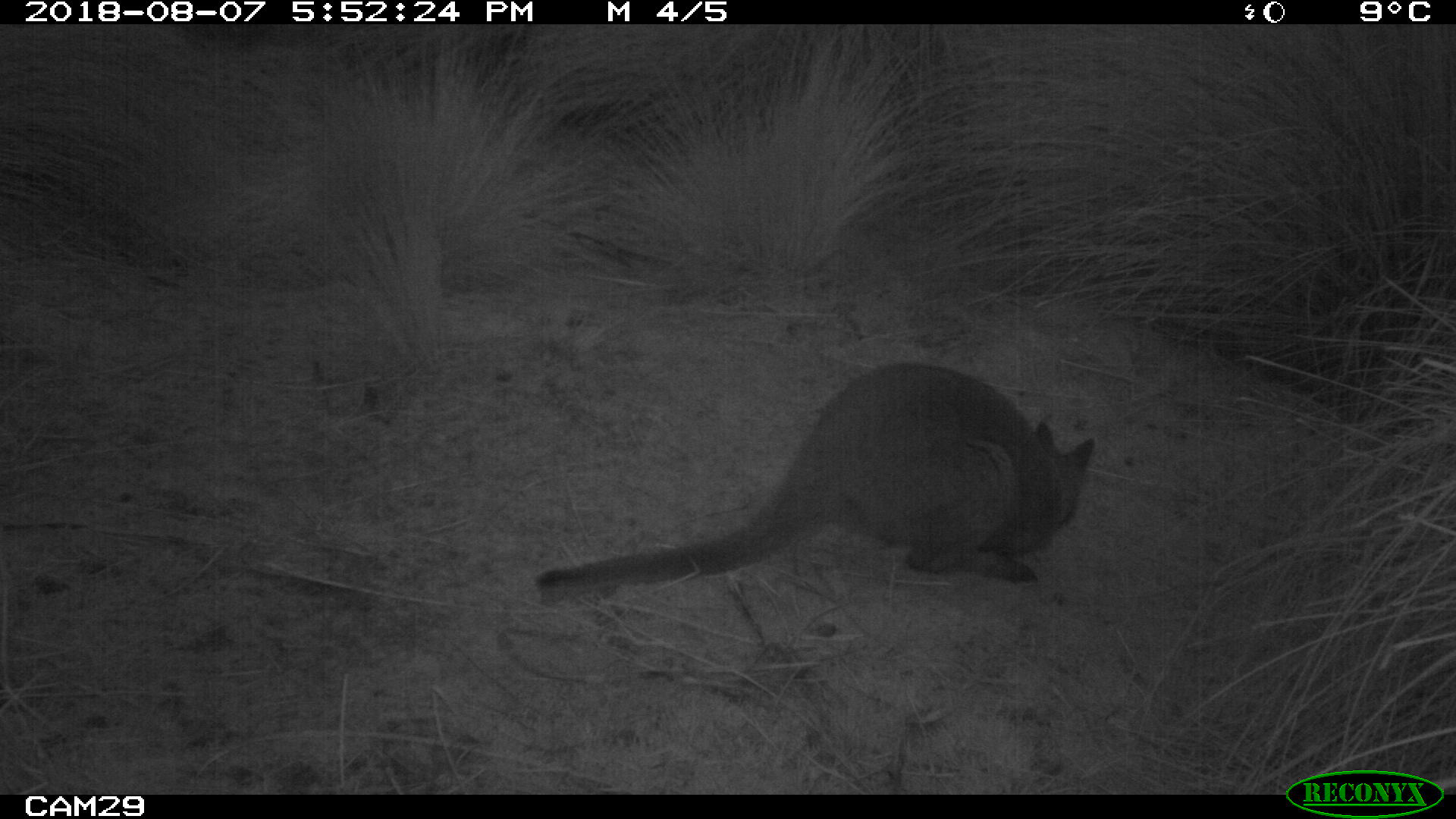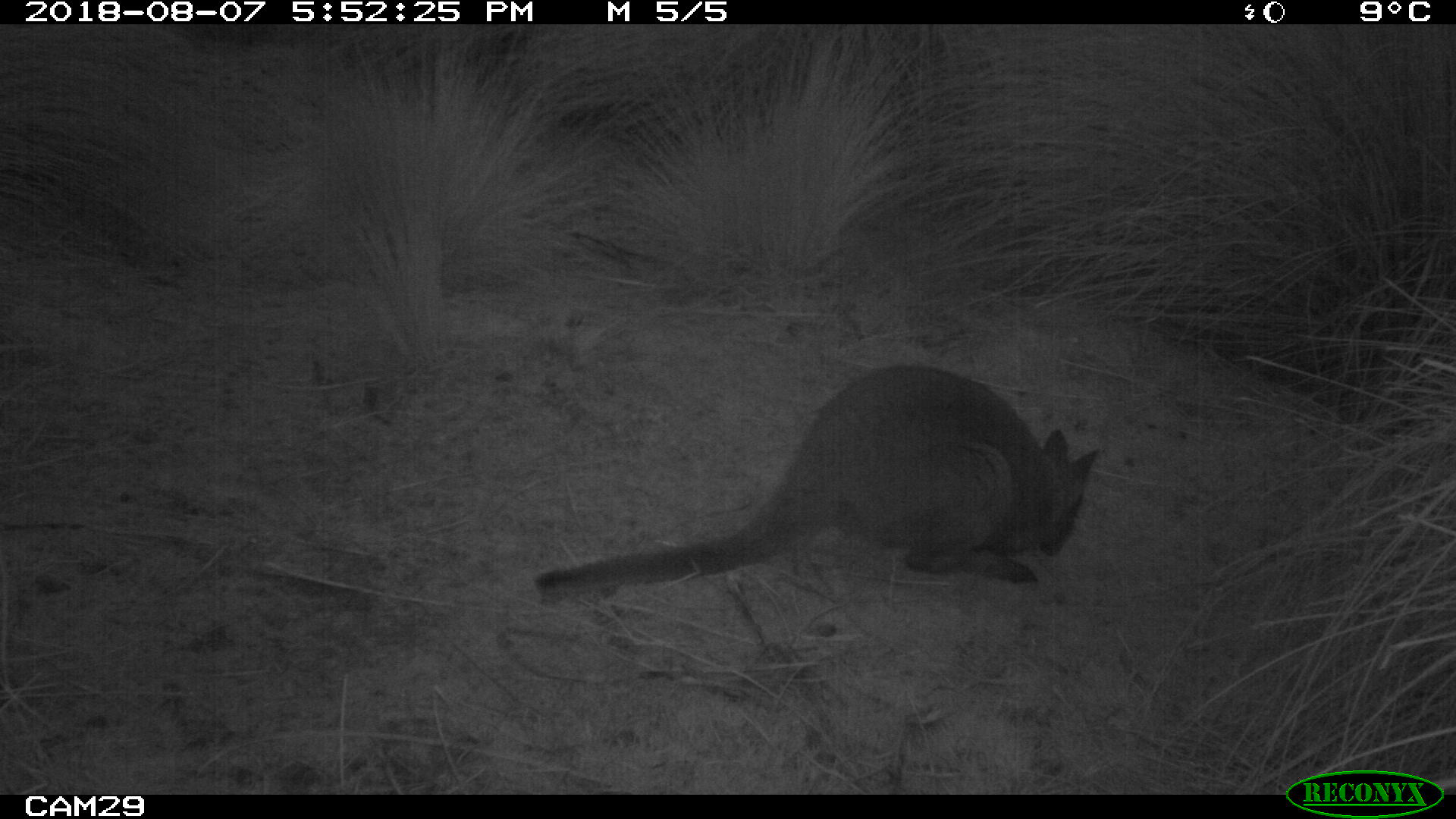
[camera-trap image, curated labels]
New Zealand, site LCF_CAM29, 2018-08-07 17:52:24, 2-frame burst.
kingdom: Animalia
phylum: Chordata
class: Mammalia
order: Diprotodontia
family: Macropodidae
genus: Notamacropus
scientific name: Notamacropus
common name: wallaby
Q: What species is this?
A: Wallaby (Notamacropus).